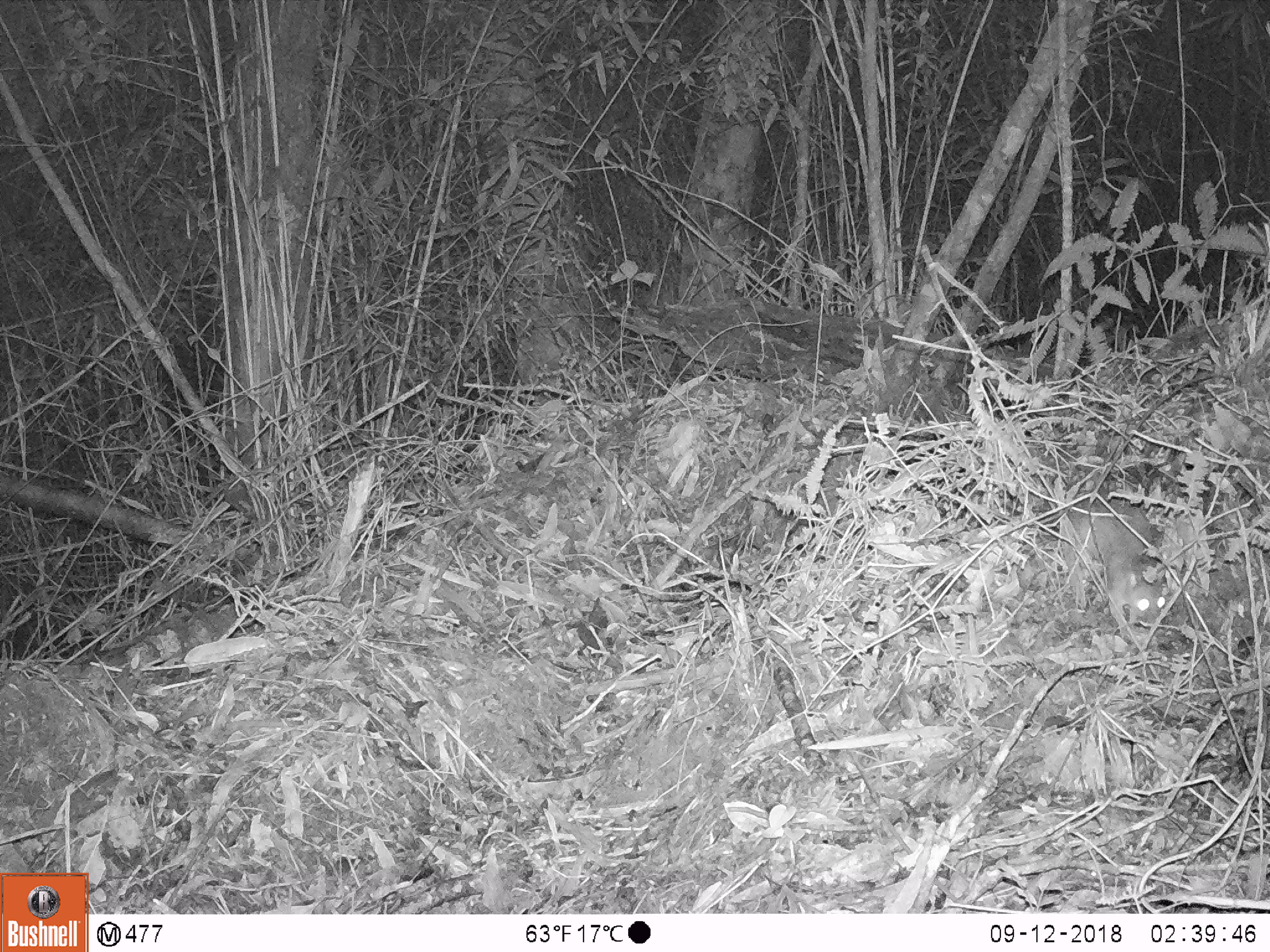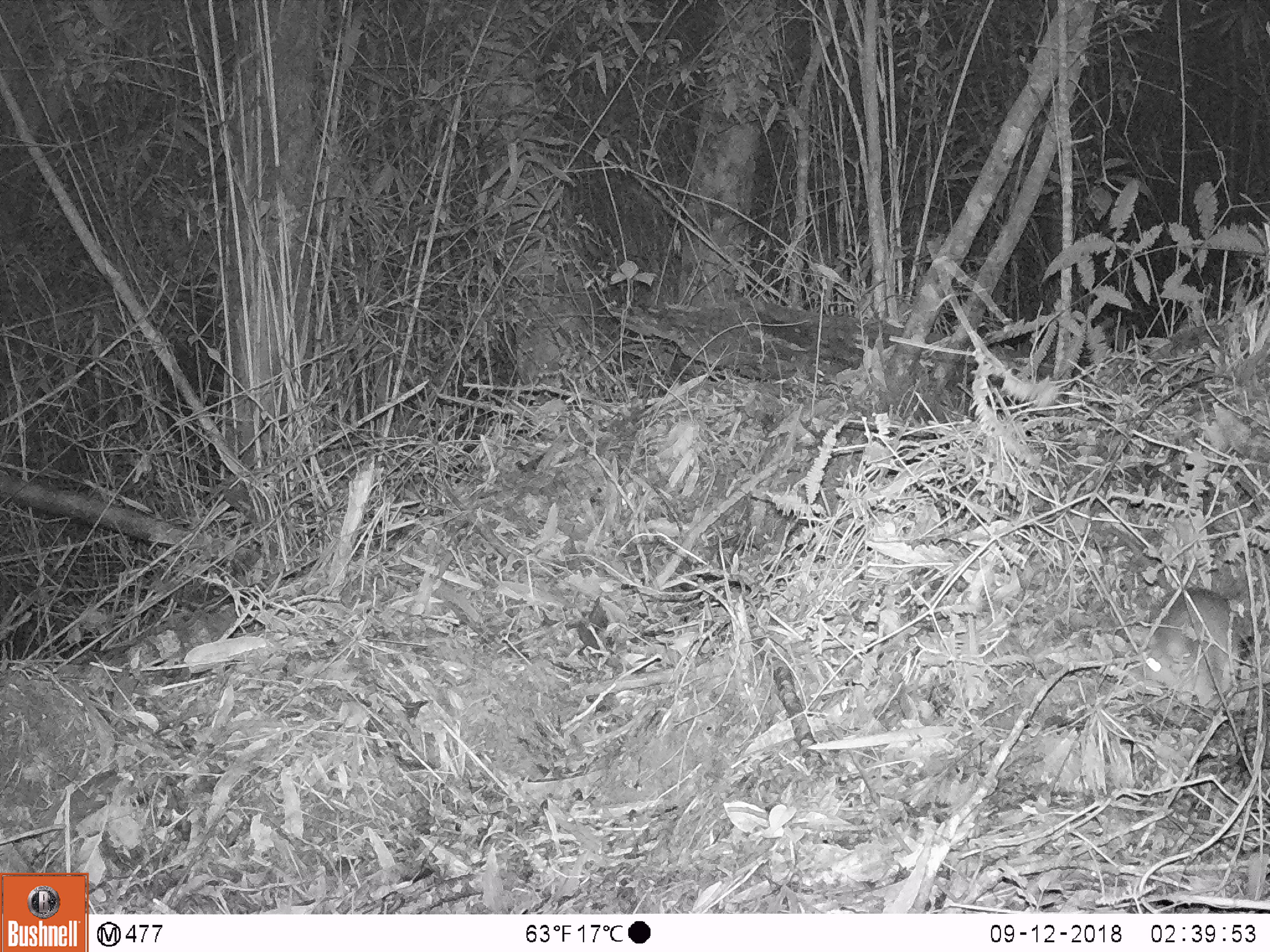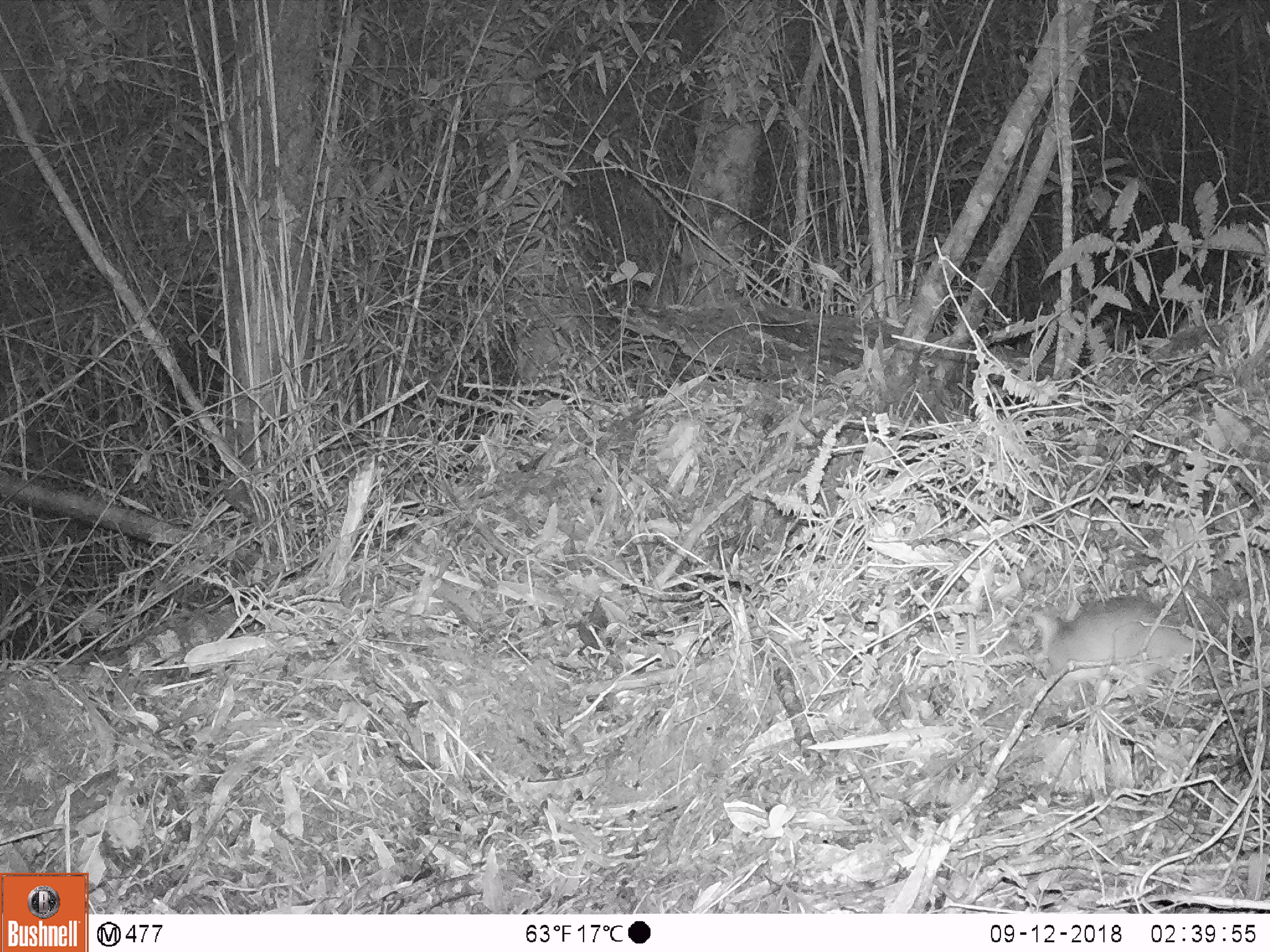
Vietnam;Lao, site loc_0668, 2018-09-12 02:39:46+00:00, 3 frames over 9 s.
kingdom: Animalia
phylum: Chordata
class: Mammalia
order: Rodentia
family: Muridae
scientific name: Muridae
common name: old-world mice and rats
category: unidentified murid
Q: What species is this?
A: Unidentified murid (old-world mice and rats) (Muridae).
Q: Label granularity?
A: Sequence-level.